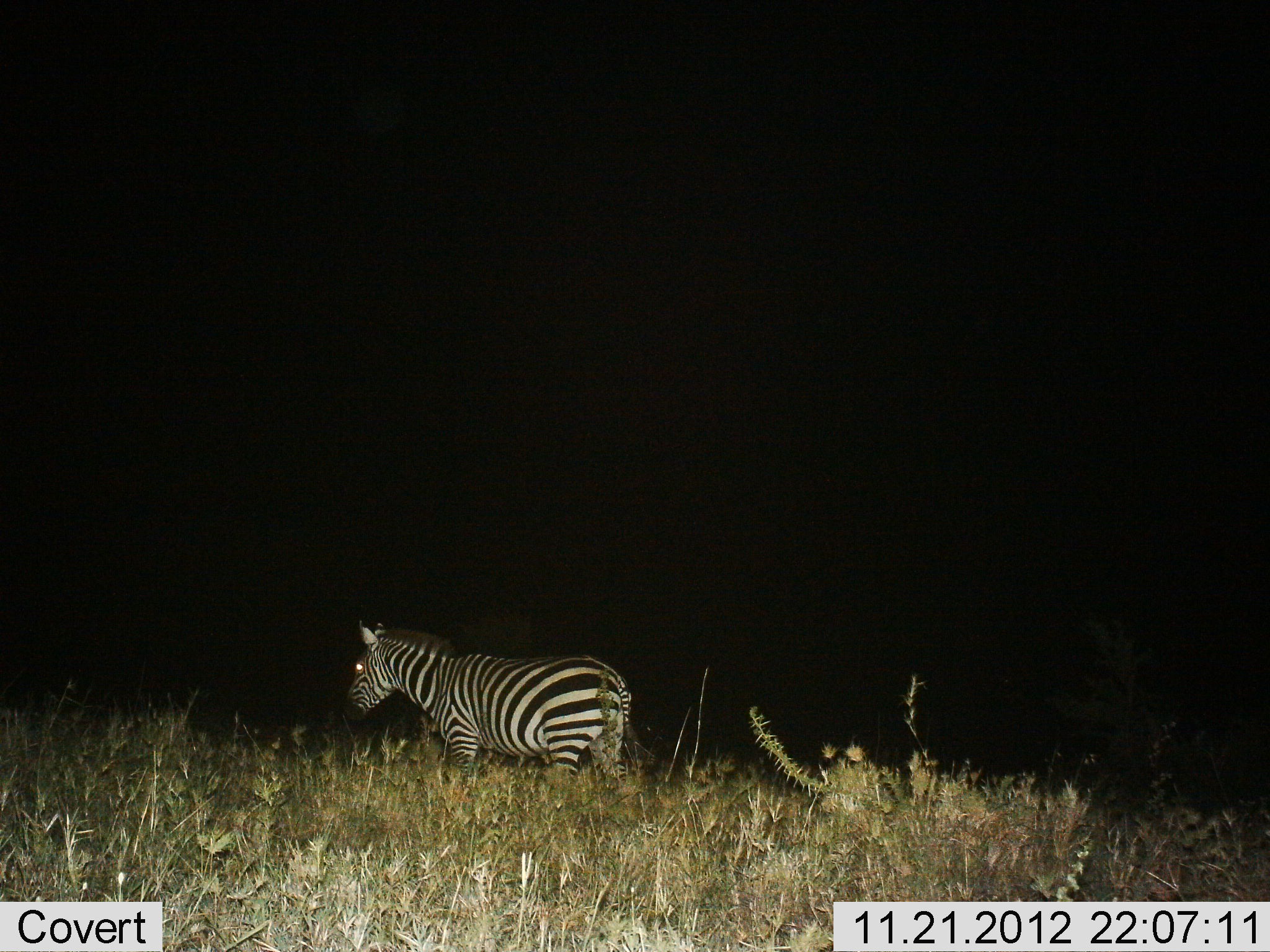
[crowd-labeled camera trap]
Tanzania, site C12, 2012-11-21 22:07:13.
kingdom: Animalia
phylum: Chordata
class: Mammalia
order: Perissodactyla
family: Equidae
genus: Equus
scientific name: Equus quagga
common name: plains zebra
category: zebra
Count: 1.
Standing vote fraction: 50%.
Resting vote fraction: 0%.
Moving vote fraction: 50%.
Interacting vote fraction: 0%.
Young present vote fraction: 0%.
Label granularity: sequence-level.